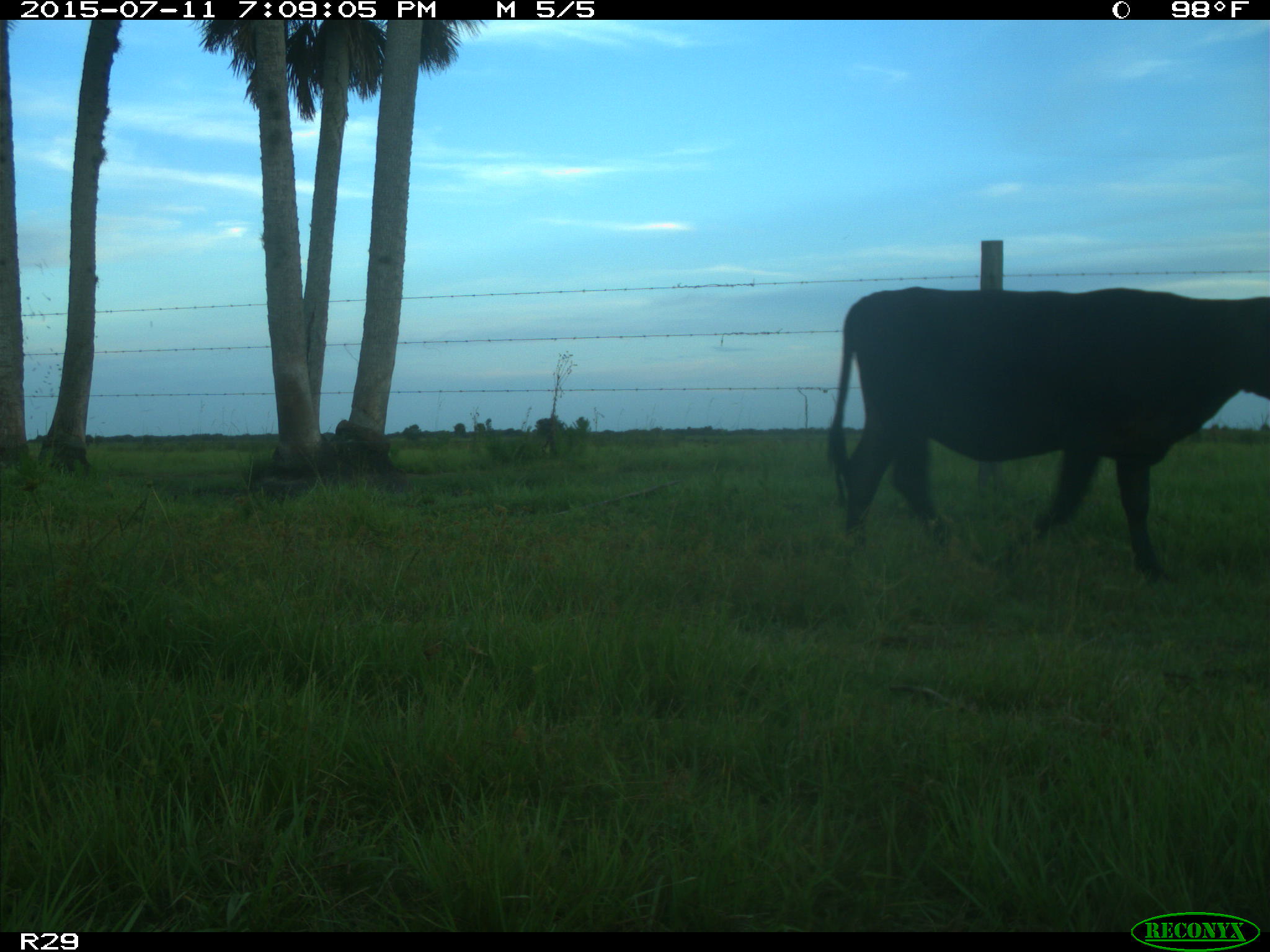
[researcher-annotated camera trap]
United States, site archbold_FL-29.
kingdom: Animalia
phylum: Chordata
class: Mammalia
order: Artiodactyla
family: Bovidae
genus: Bos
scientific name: Bos taurus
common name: domestic cow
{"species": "Bos taurus (domestic cow)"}